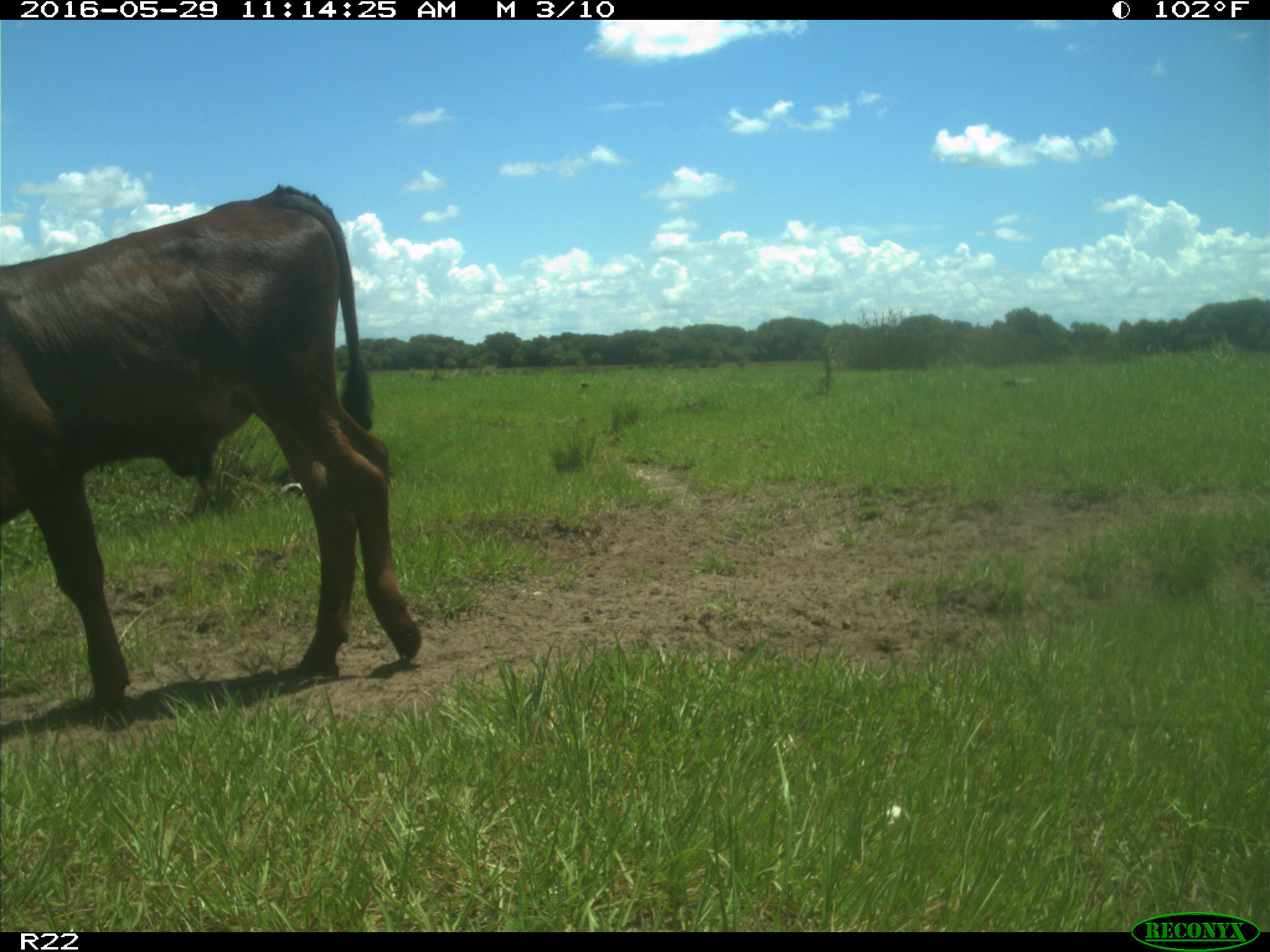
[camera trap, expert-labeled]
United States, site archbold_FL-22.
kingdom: Animalia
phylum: Chordata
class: Mammalia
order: Artiodactyla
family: Bovidae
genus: Bos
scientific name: Bos taurus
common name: domestic cow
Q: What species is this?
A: Bos taurus (domestic cow).